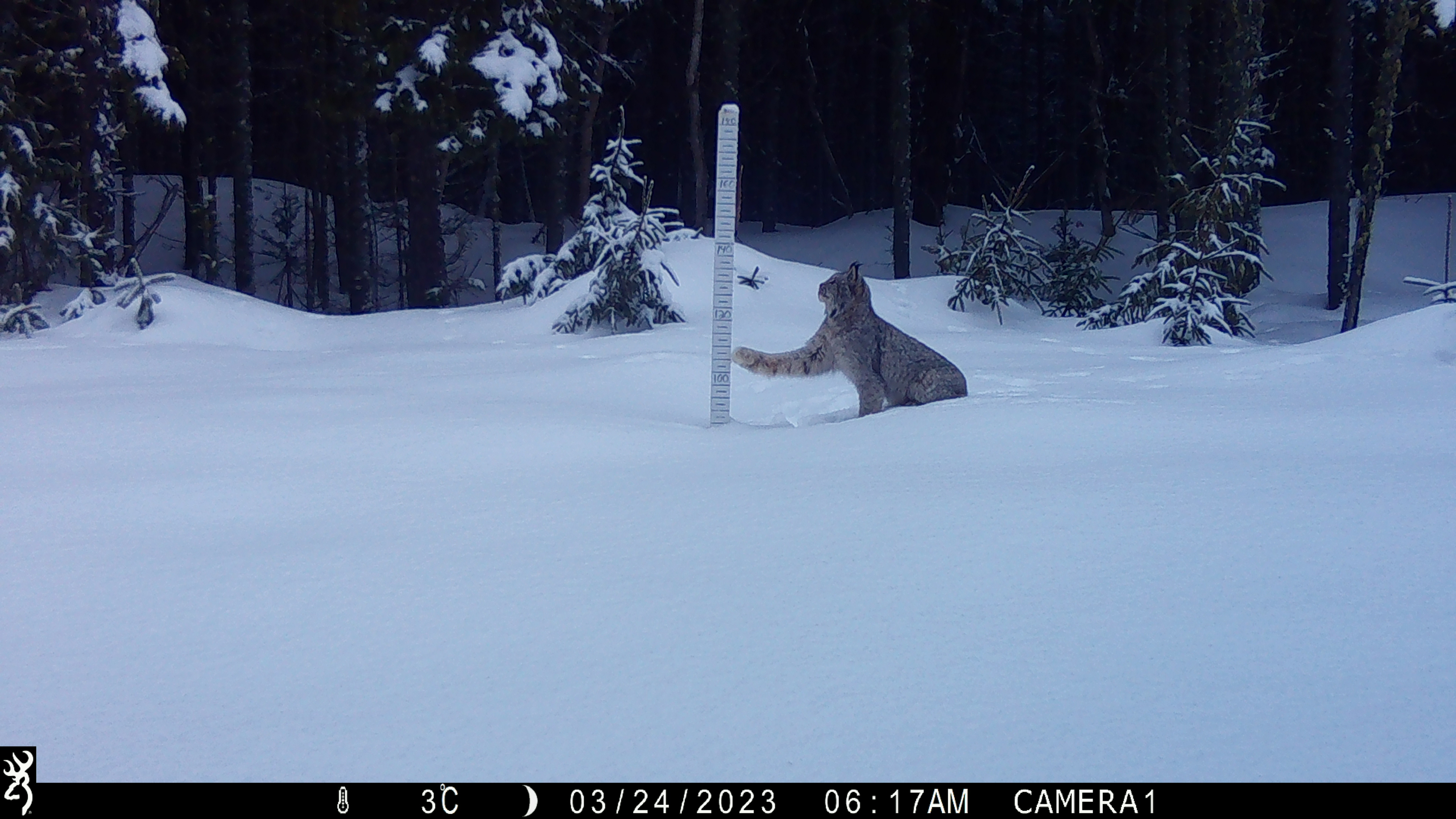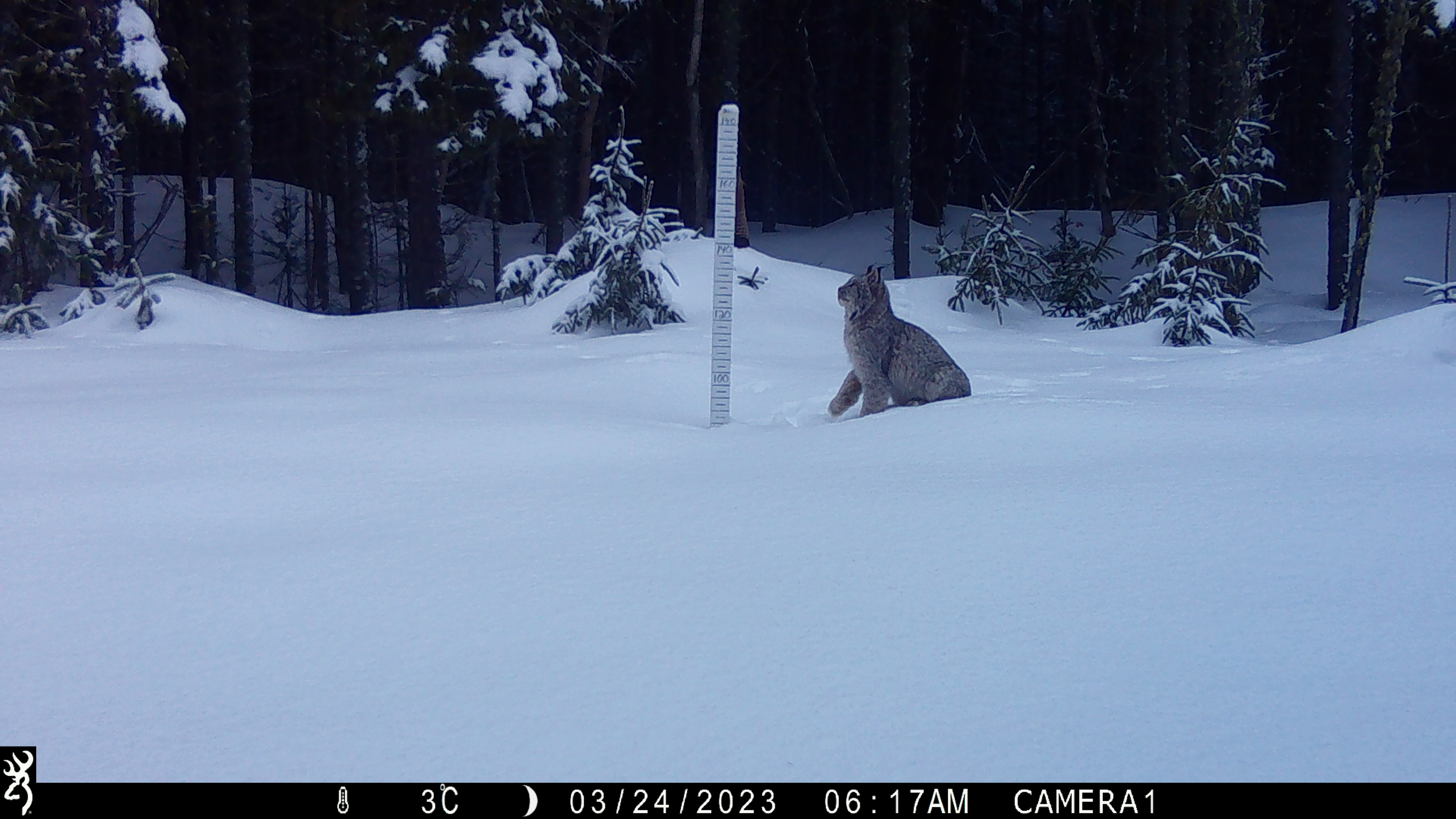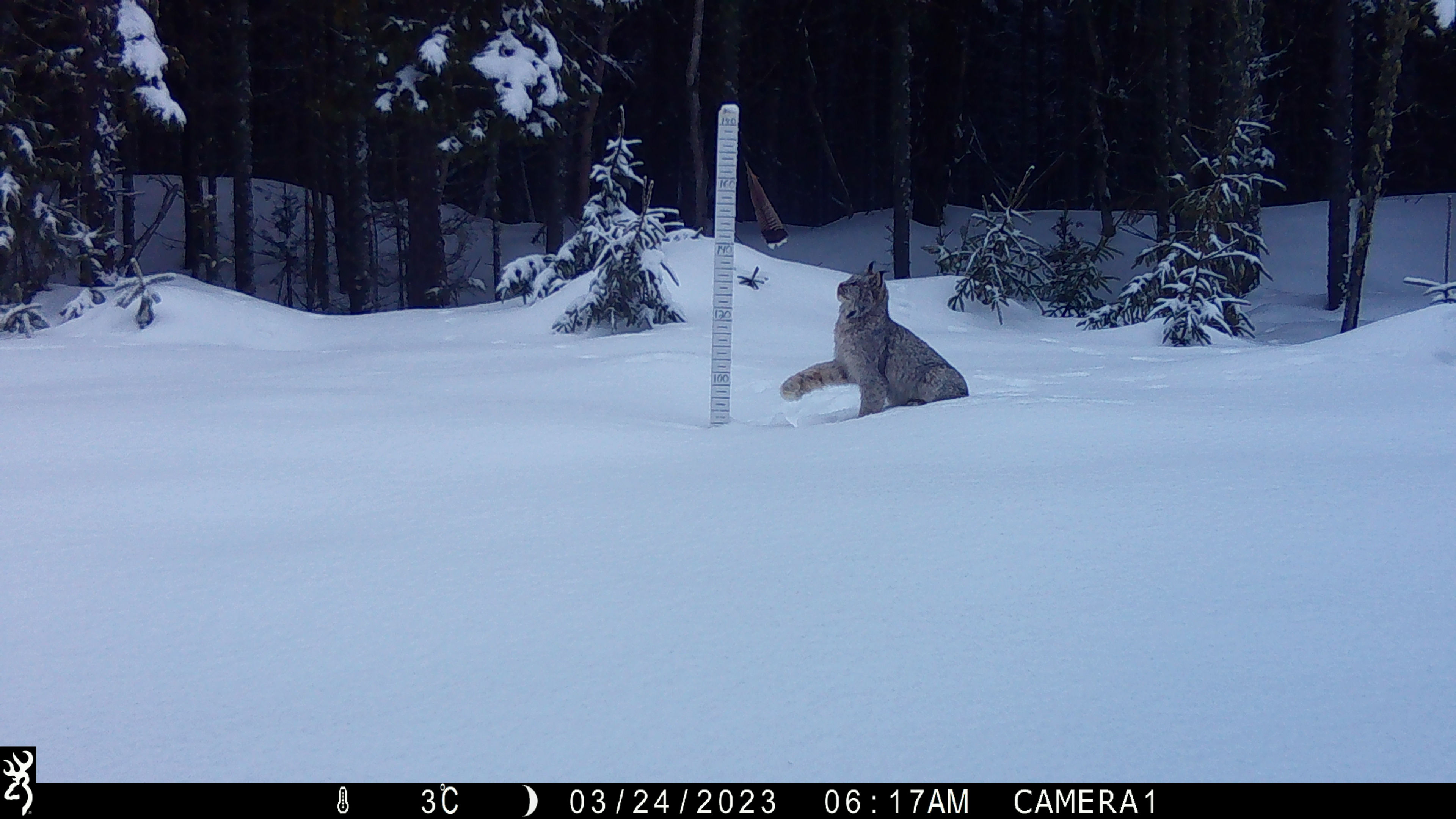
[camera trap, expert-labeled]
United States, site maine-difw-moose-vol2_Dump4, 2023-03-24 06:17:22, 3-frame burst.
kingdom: Animalia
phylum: Chordata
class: Mammalia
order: Carnivora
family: Felidae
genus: Lynx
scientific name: Lynx canadensis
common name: canada lynx